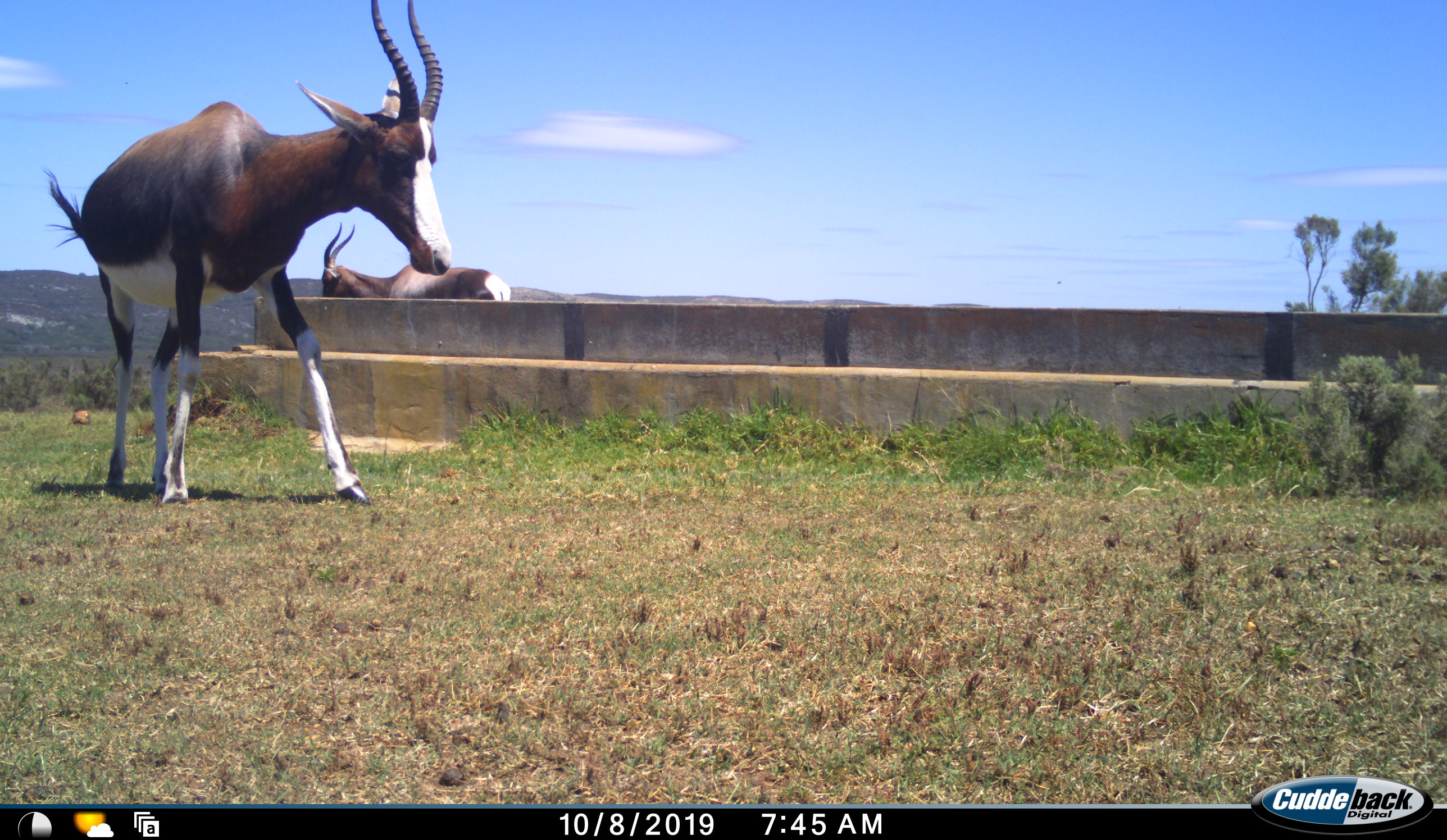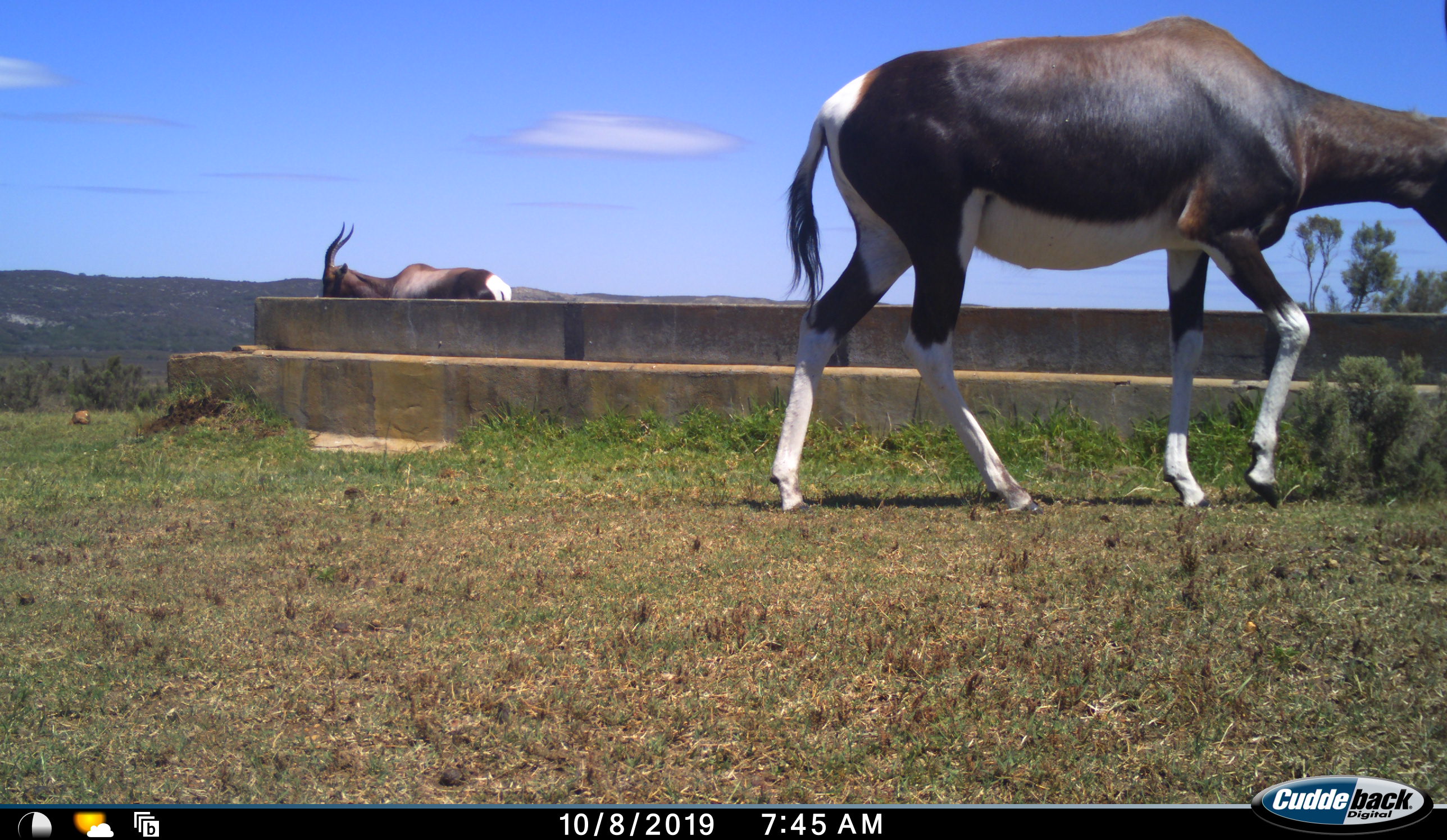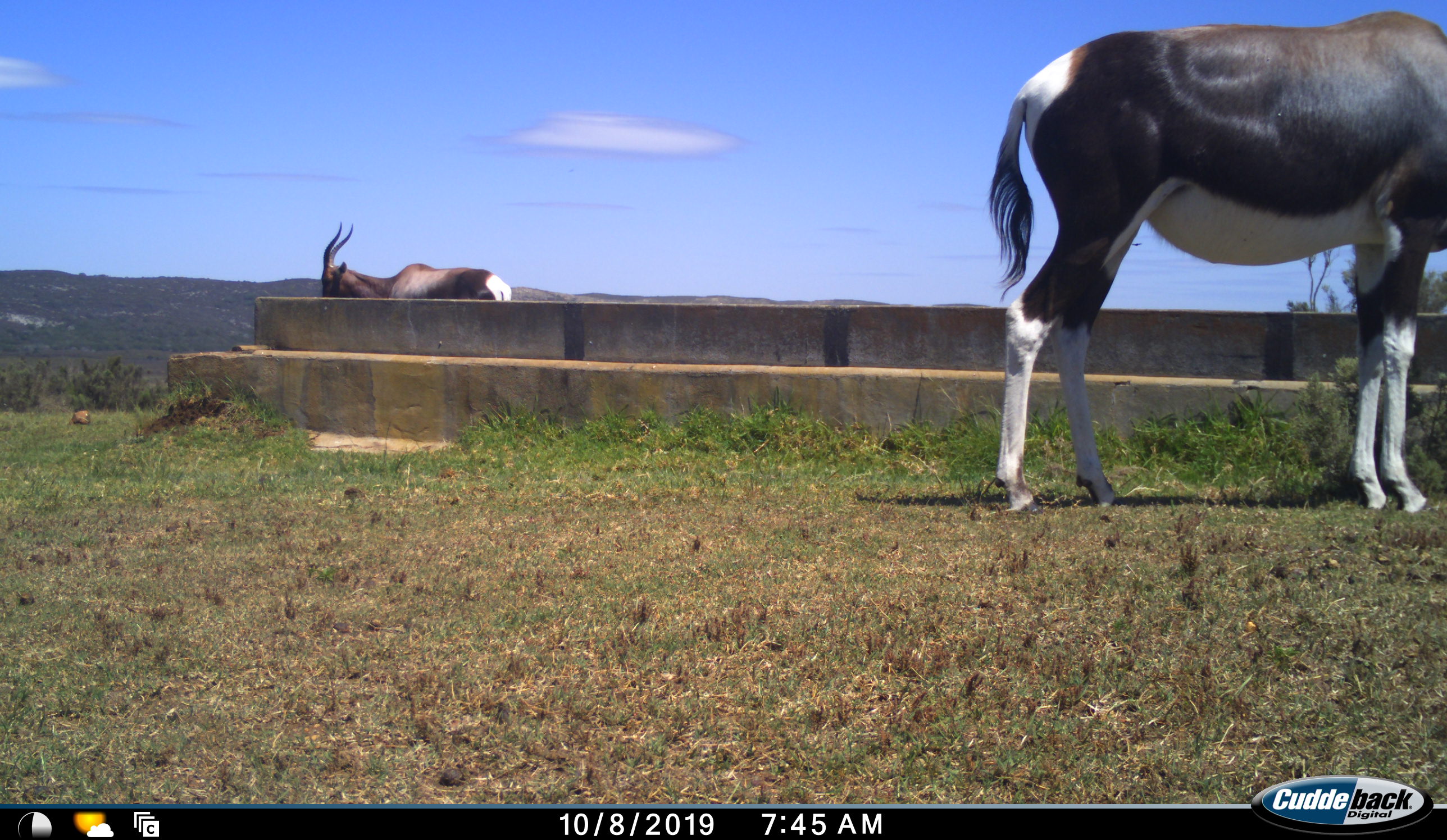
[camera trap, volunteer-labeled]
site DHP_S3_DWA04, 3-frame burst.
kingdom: Animalia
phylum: Chordata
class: Mammalia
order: Artiodactyla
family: Bovidae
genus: Damaliscus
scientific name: Damaliscus pygargus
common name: bontebok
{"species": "bontebok (Damaliscus pygargus)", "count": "2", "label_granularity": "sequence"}